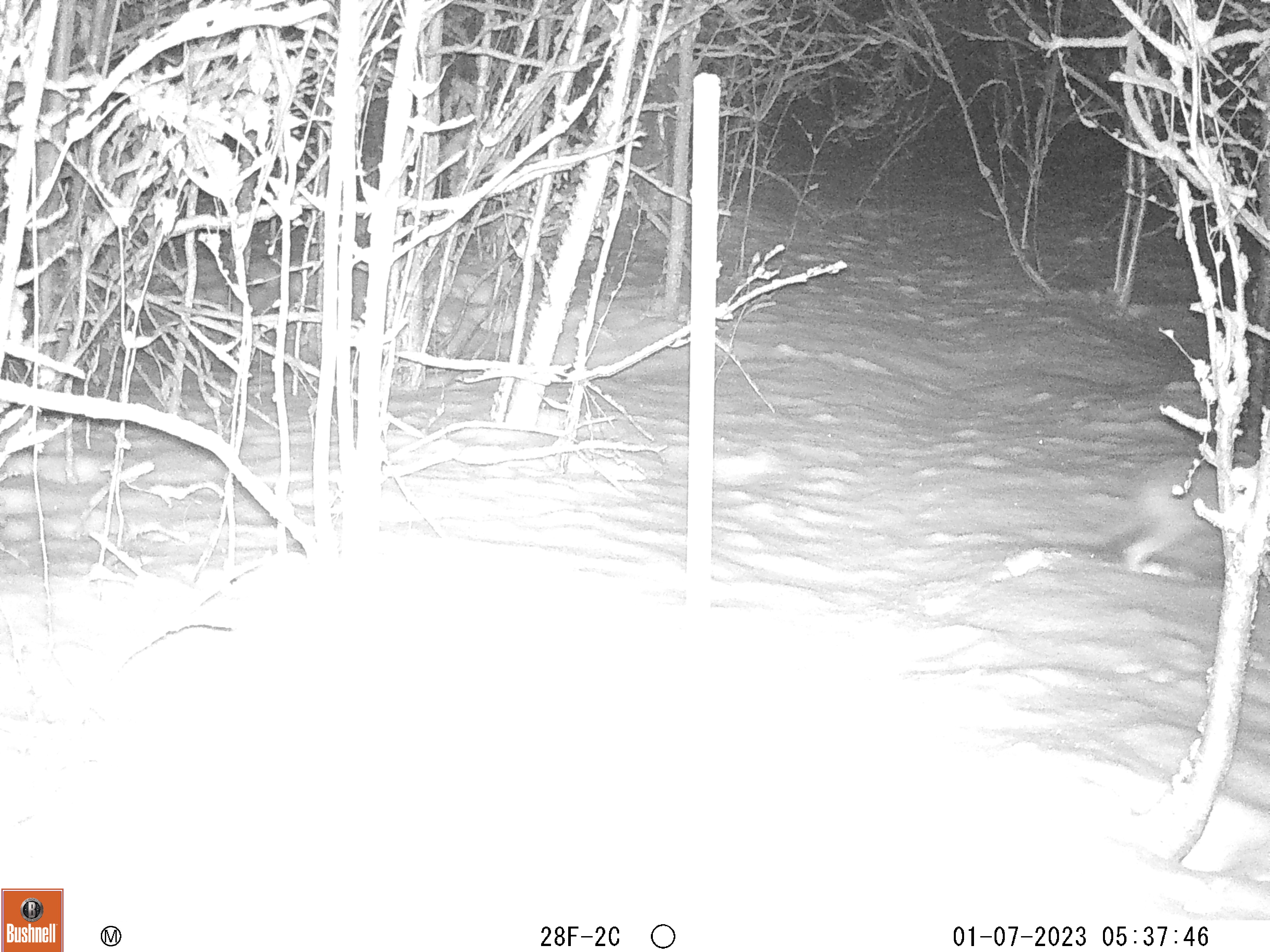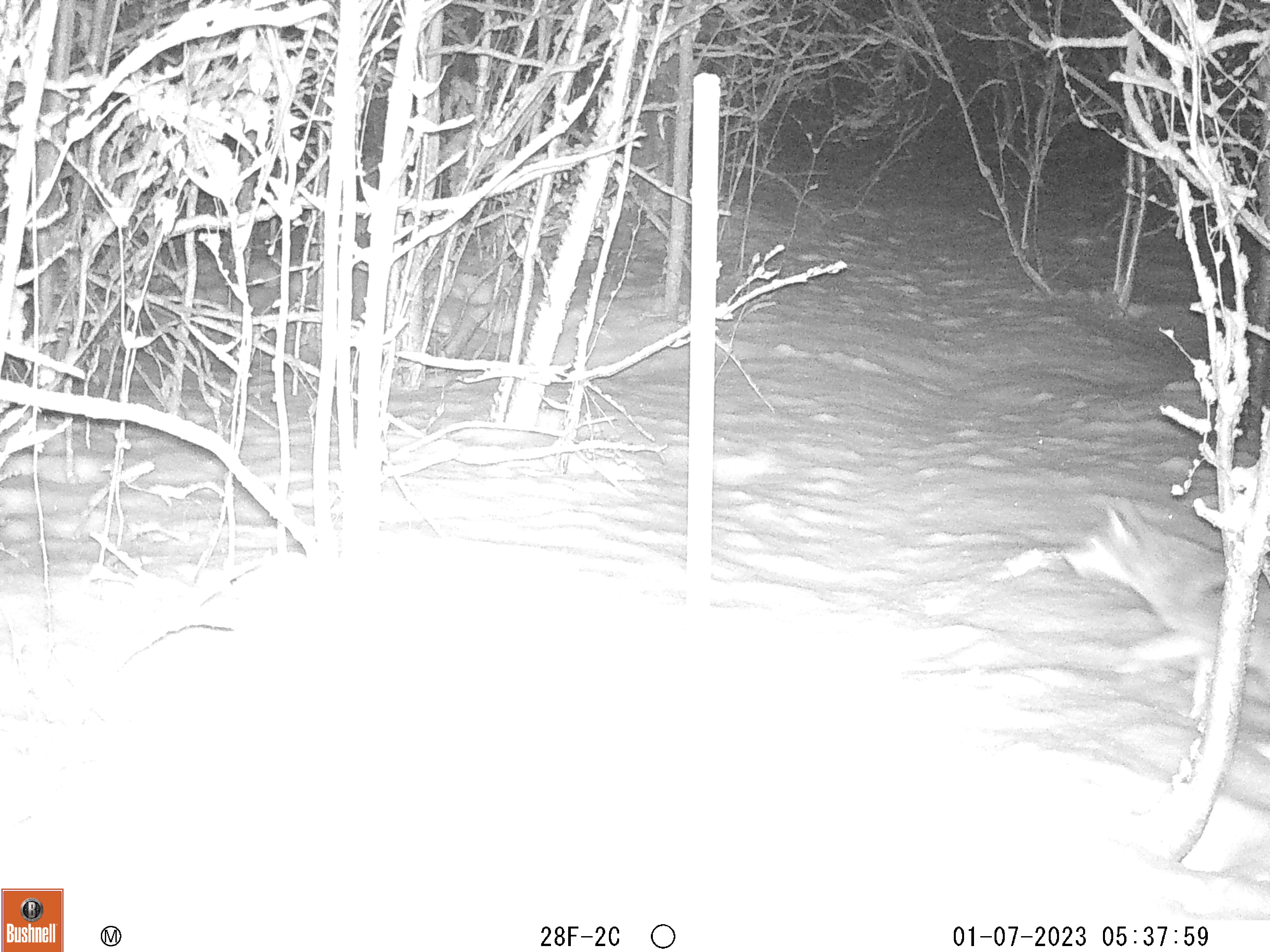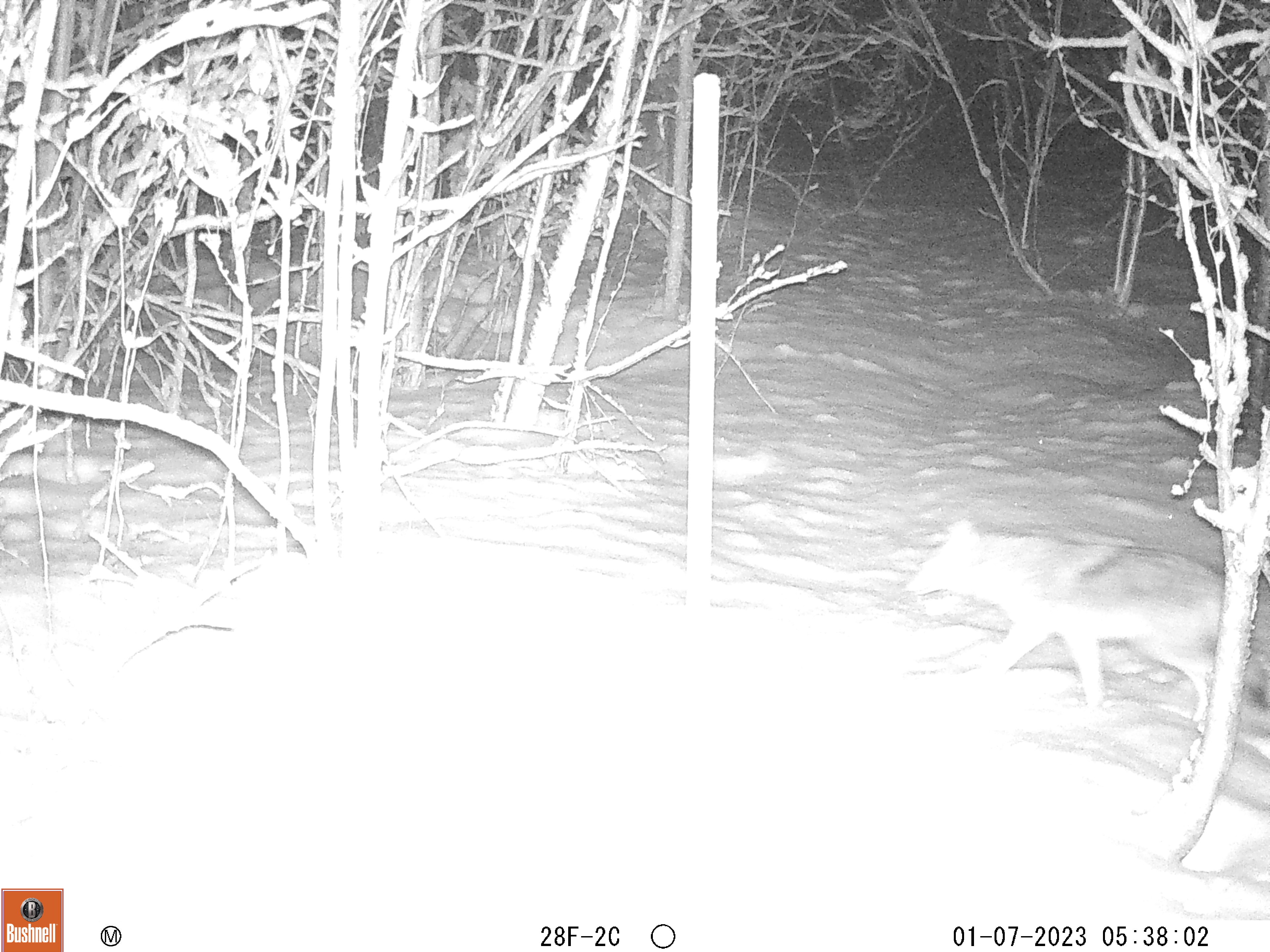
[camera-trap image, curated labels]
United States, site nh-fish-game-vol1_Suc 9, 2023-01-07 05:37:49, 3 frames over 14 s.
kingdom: Animalia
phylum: Chordata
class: Mammalia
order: Carnivora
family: Canidae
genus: Canis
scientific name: Canis latrans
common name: coyote